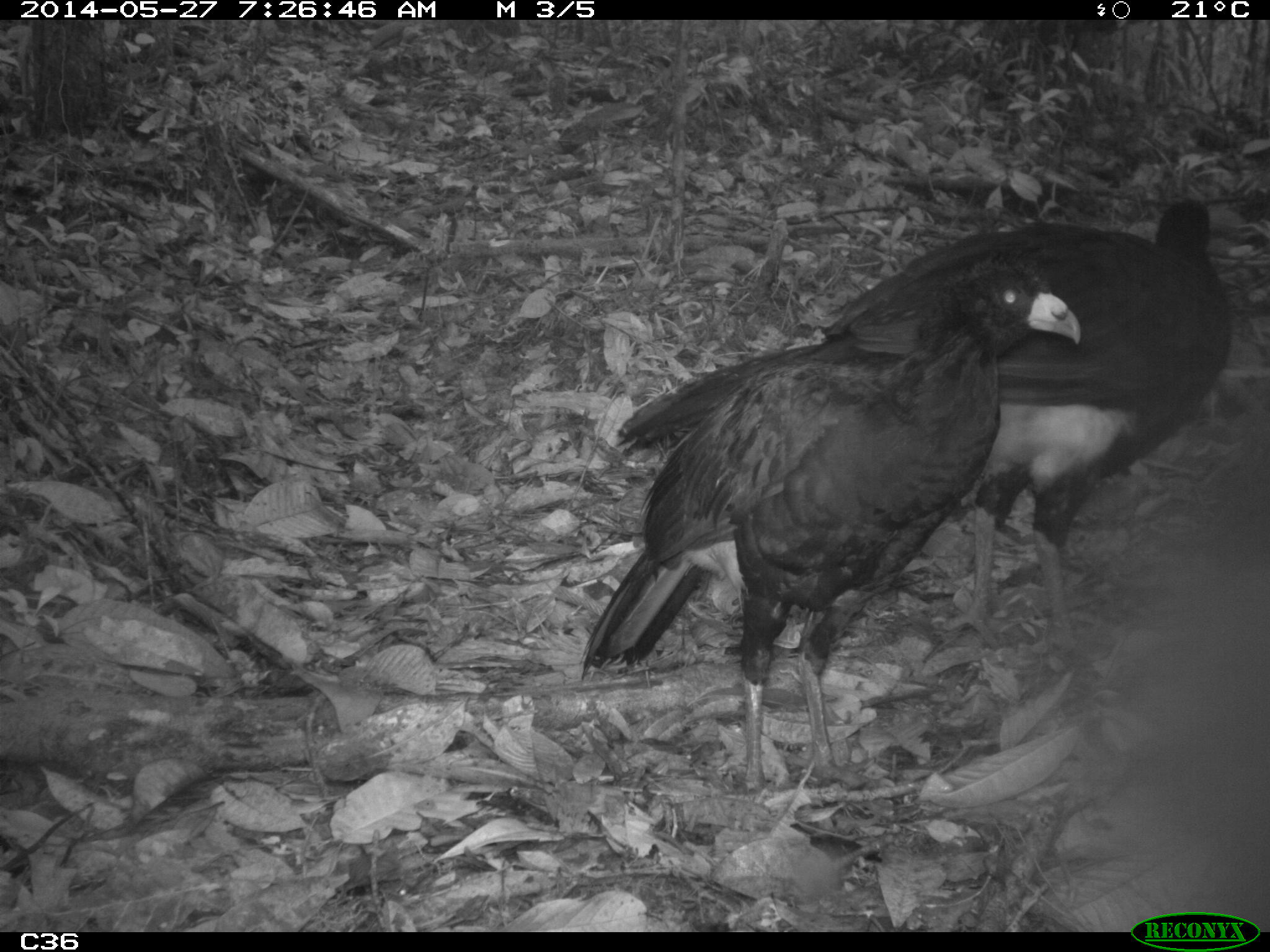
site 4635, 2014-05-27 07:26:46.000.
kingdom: Animalia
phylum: Chordata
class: Aves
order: Galliformes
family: Cracidae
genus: Crax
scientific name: Crax alector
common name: black curassow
Crax alector (black curassow), count 2, age adult.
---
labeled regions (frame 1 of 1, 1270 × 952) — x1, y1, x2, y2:
crax alector: 612, 198, 1233, 673; 576, 246, 1082, 796